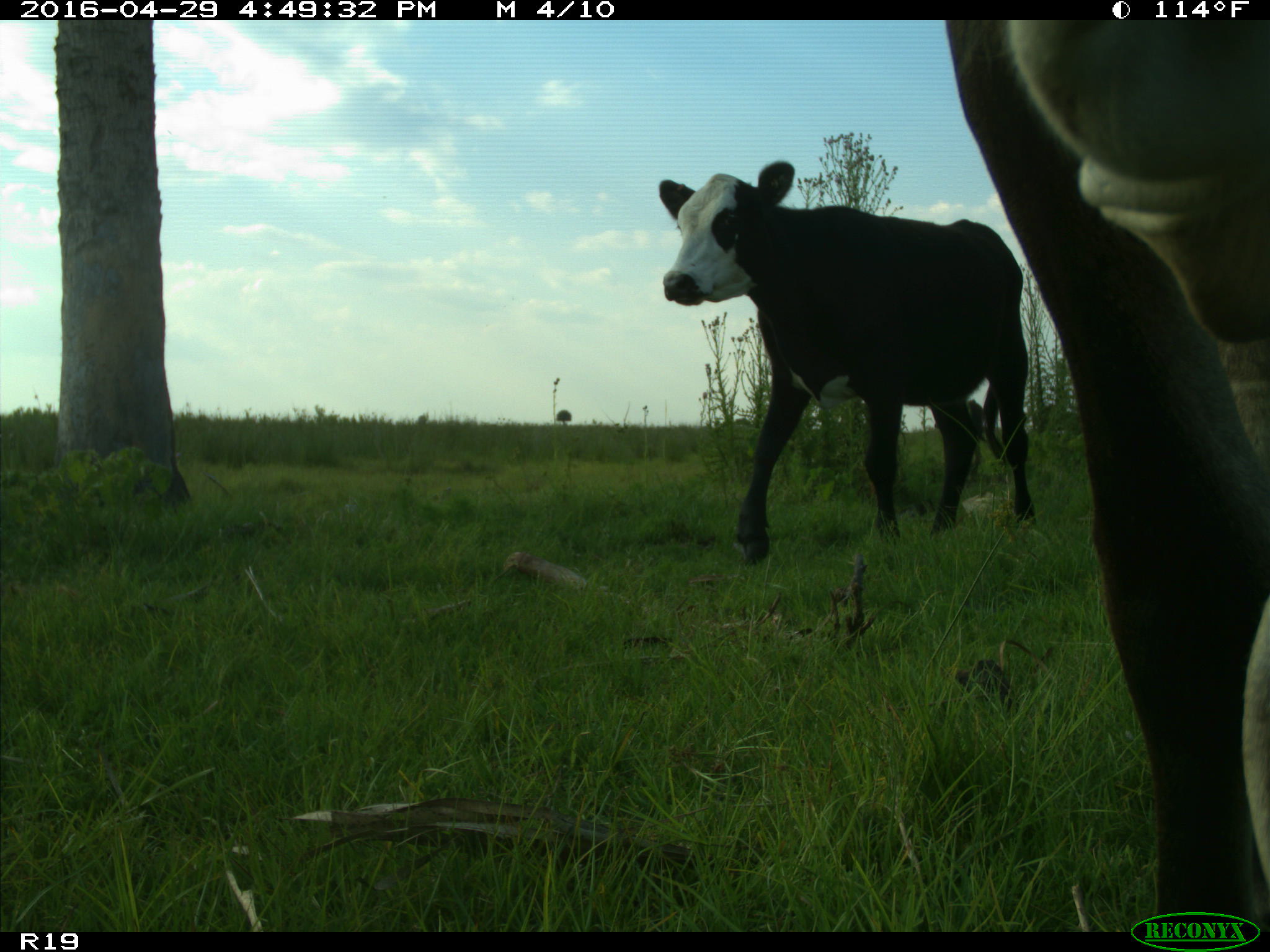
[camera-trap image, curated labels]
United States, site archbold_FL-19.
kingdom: Animalia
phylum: Chordata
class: Mammalia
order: Artiodactyla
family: Bovidae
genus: Bos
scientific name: Bos taurus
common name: domestic cow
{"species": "Bos taurus (domestic cow)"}